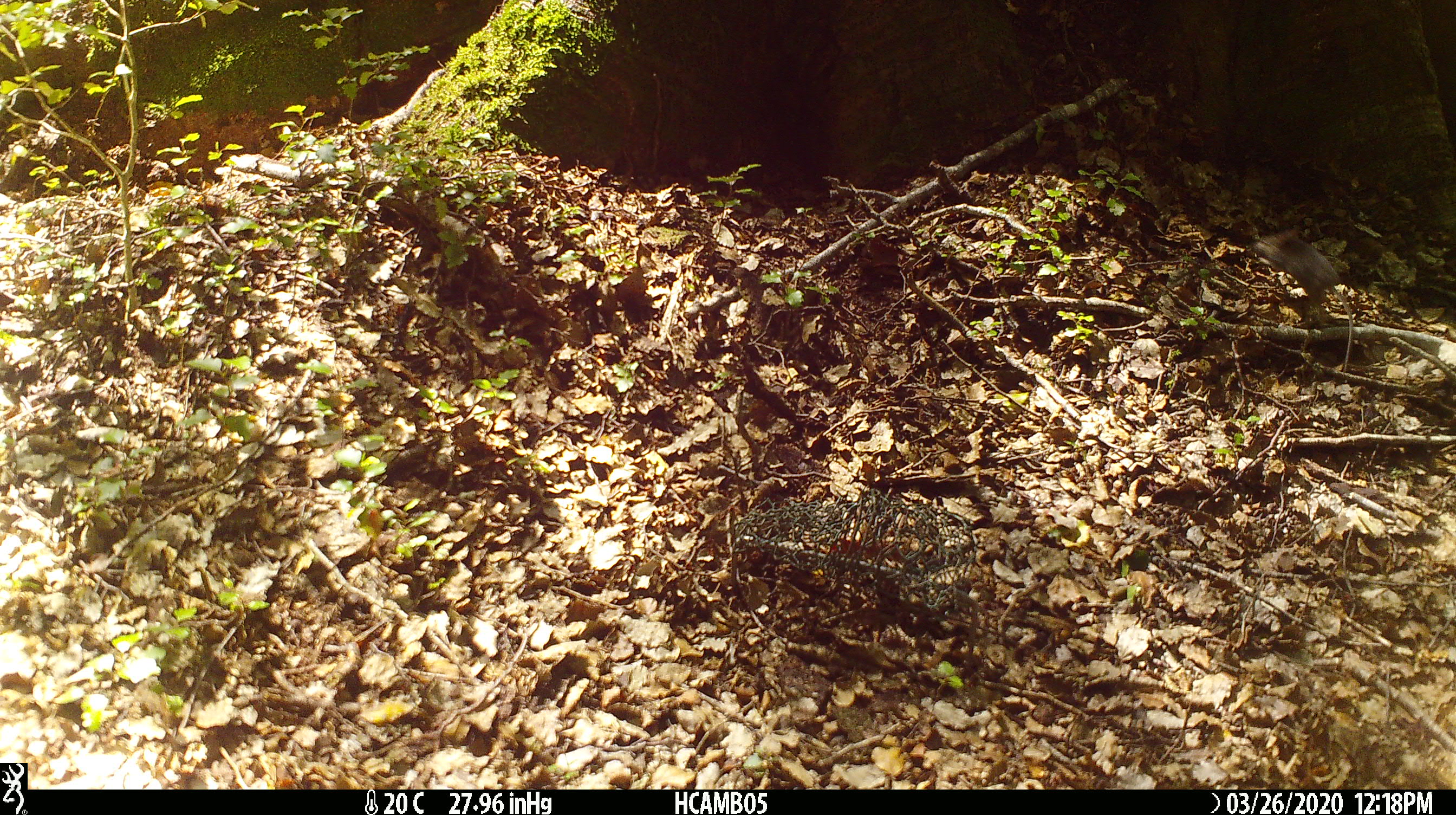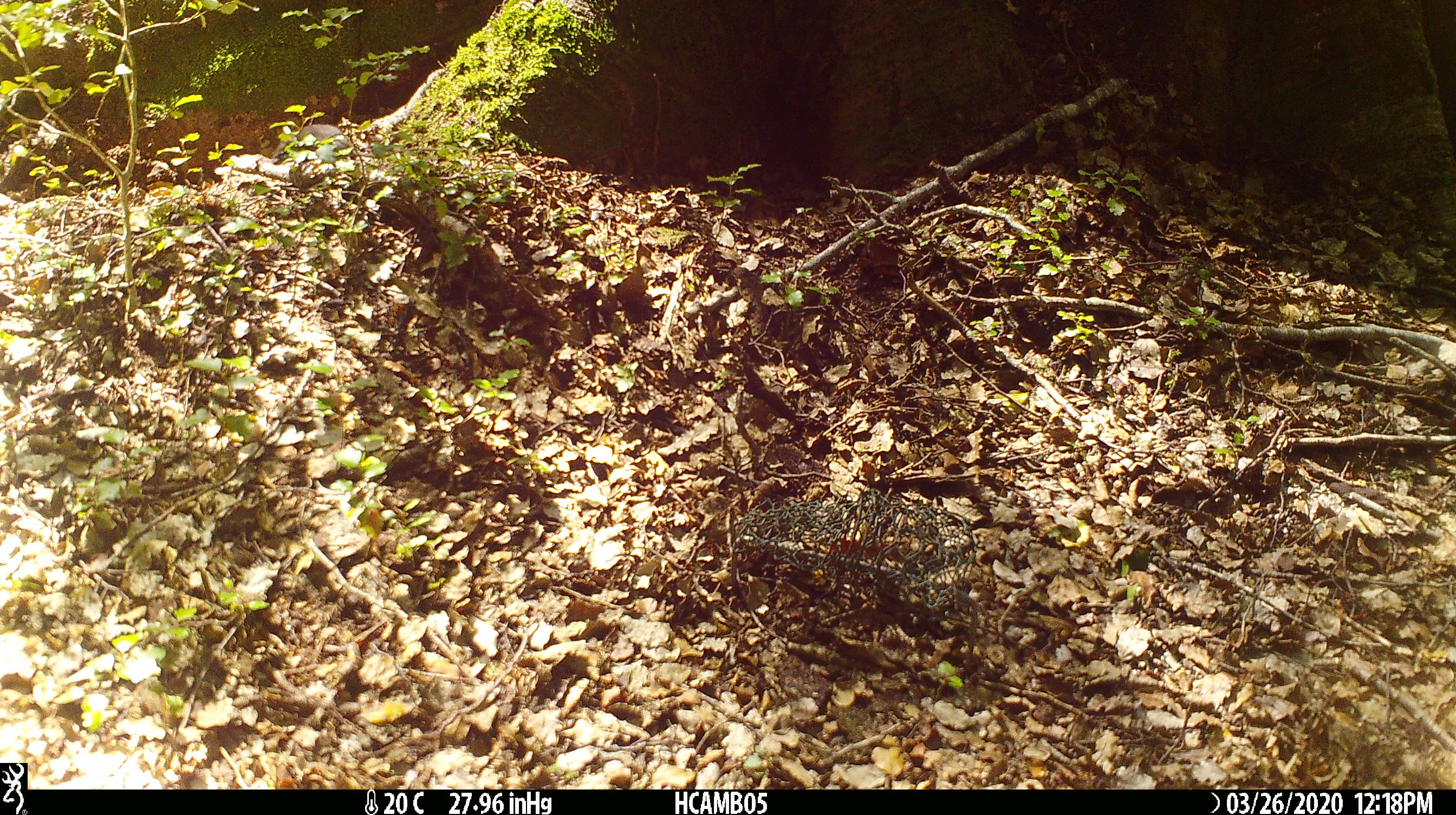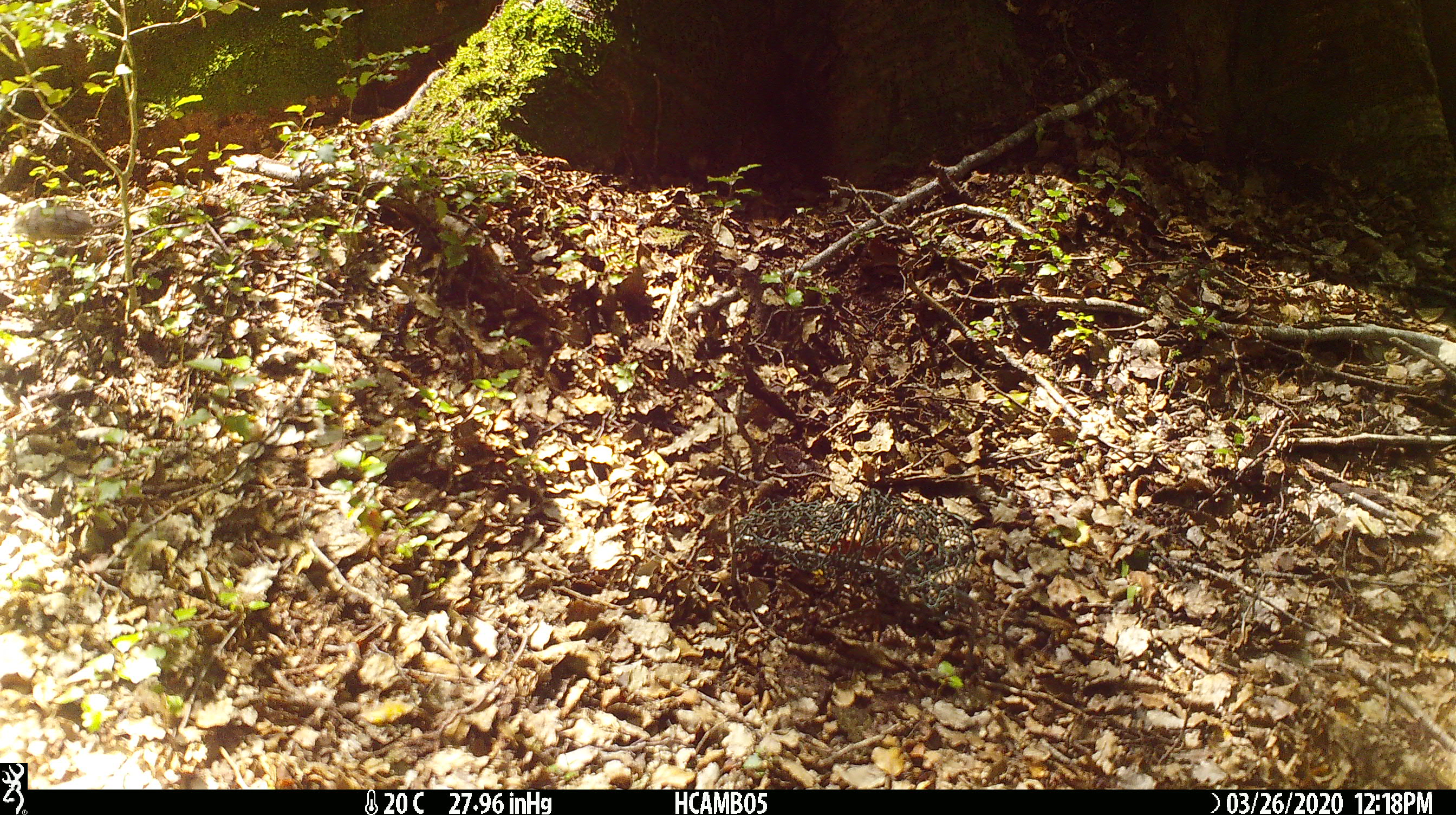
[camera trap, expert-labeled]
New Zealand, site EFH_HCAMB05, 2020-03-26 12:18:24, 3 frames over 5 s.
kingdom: Animalia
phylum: Chordata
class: Mammalia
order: Rodentia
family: Muridae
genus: Mus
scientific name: Mus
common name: mouse